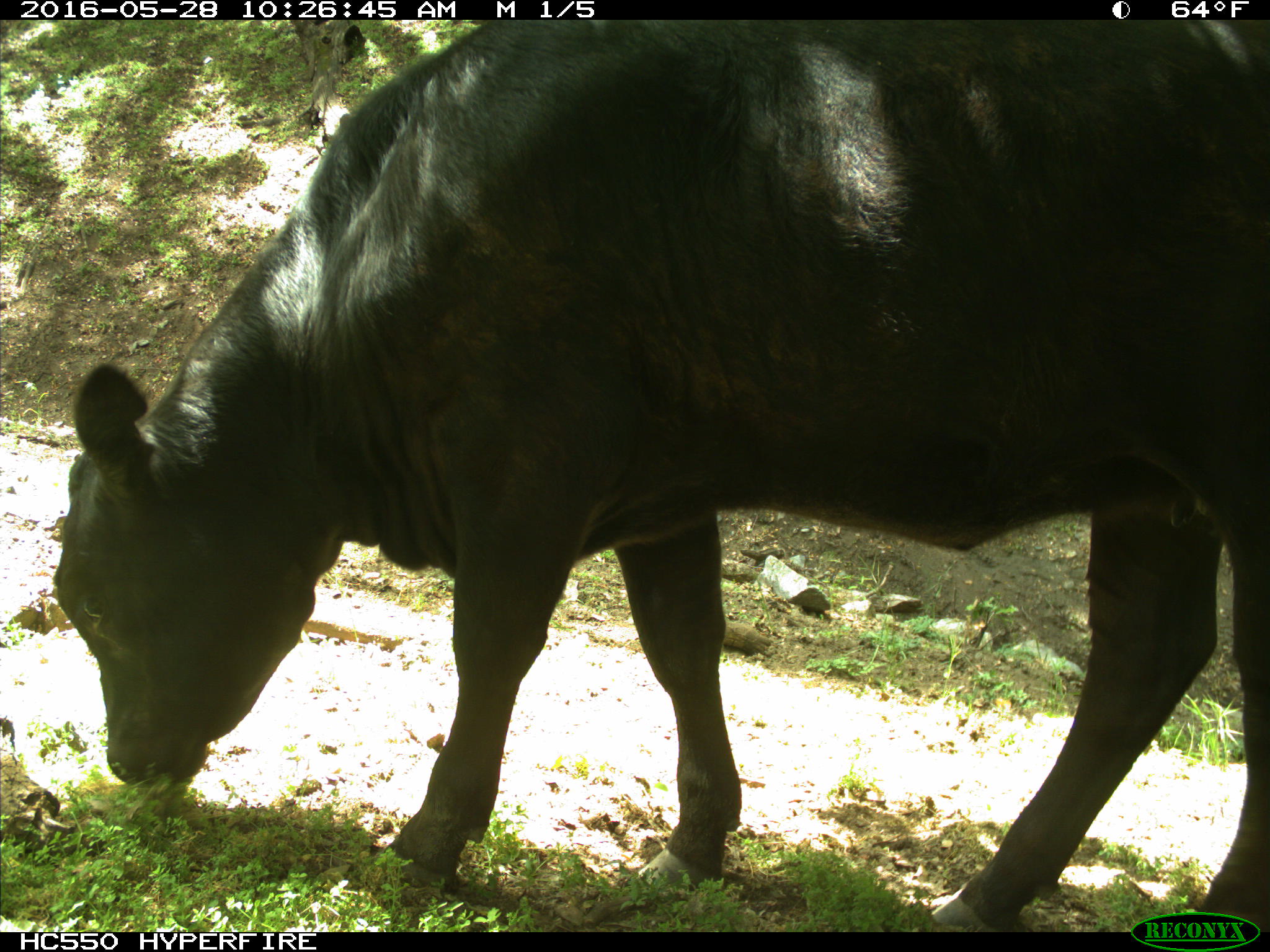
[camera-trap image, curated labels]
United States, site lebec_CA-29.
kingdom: Animalia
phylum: Chordata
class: Mammalia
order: Artiodactyla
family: Bovidae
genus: Bos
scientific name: Bos taurus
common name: domestic cow